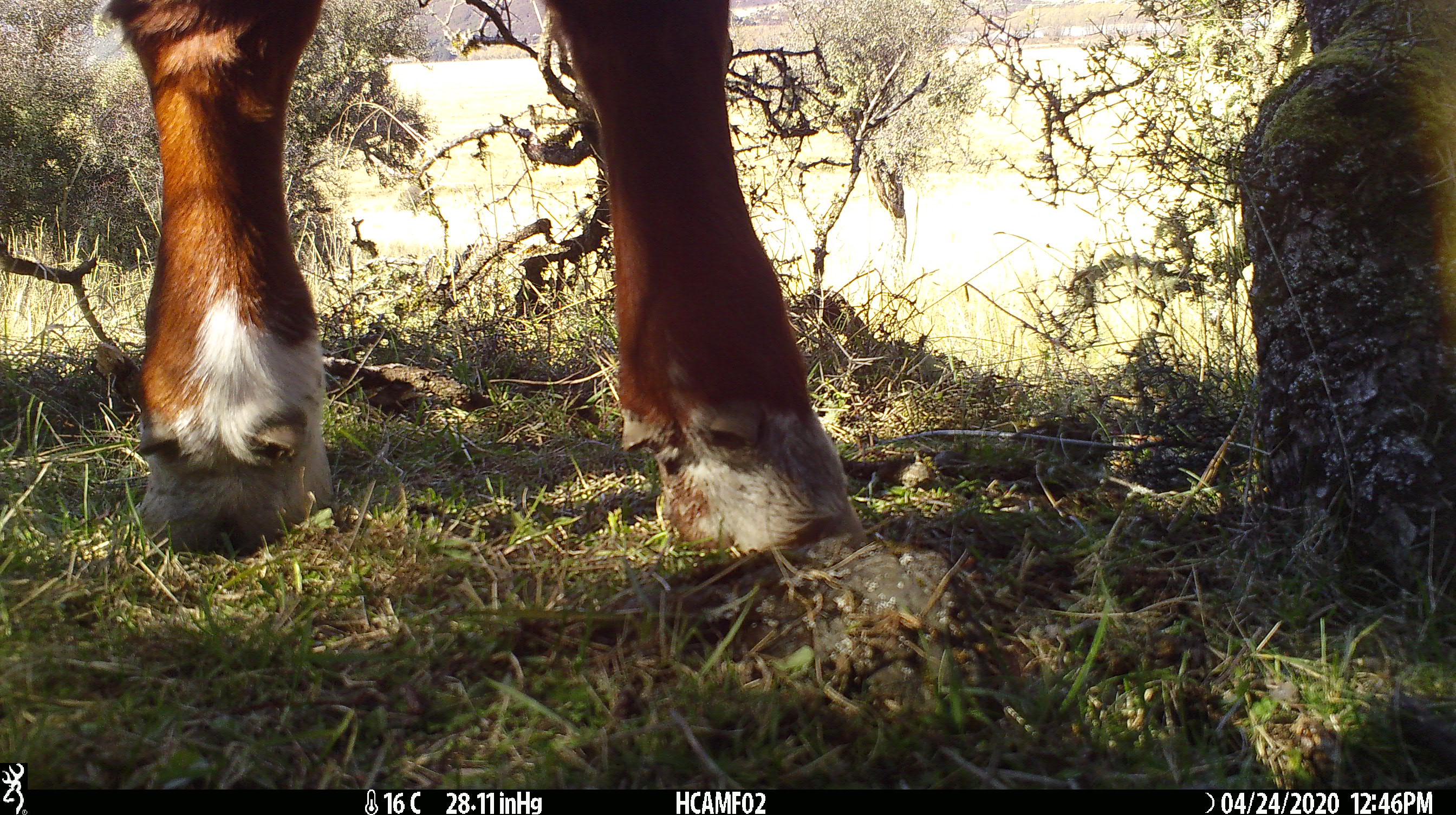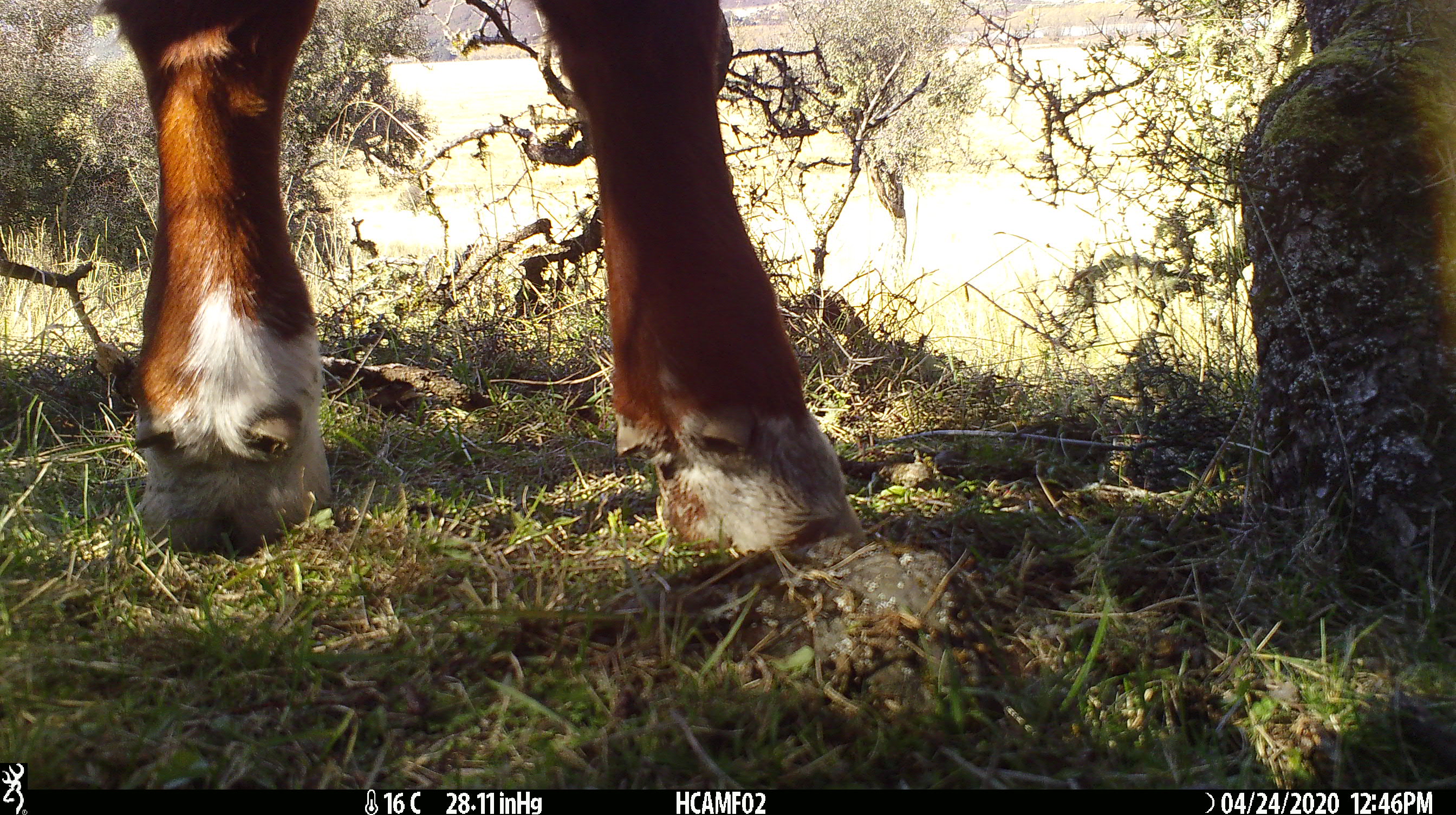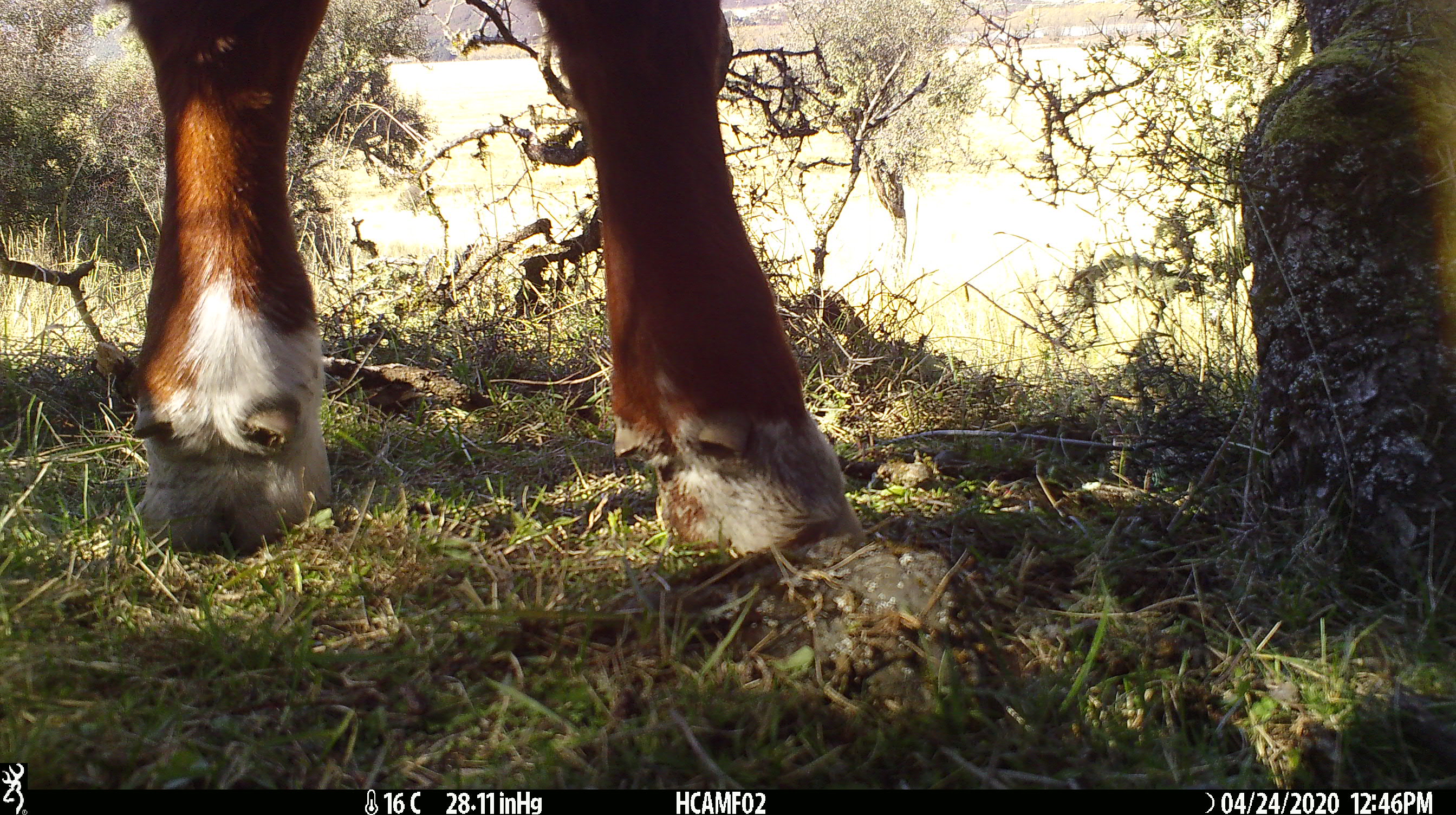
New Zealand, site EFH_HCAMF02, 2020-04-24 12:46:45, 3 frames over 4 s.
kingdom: Animalia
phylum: Chordata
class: Mammalia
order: Artiodactyla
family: Bovidae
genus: Bos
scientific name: Bos taurus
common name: domestic cow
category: cow